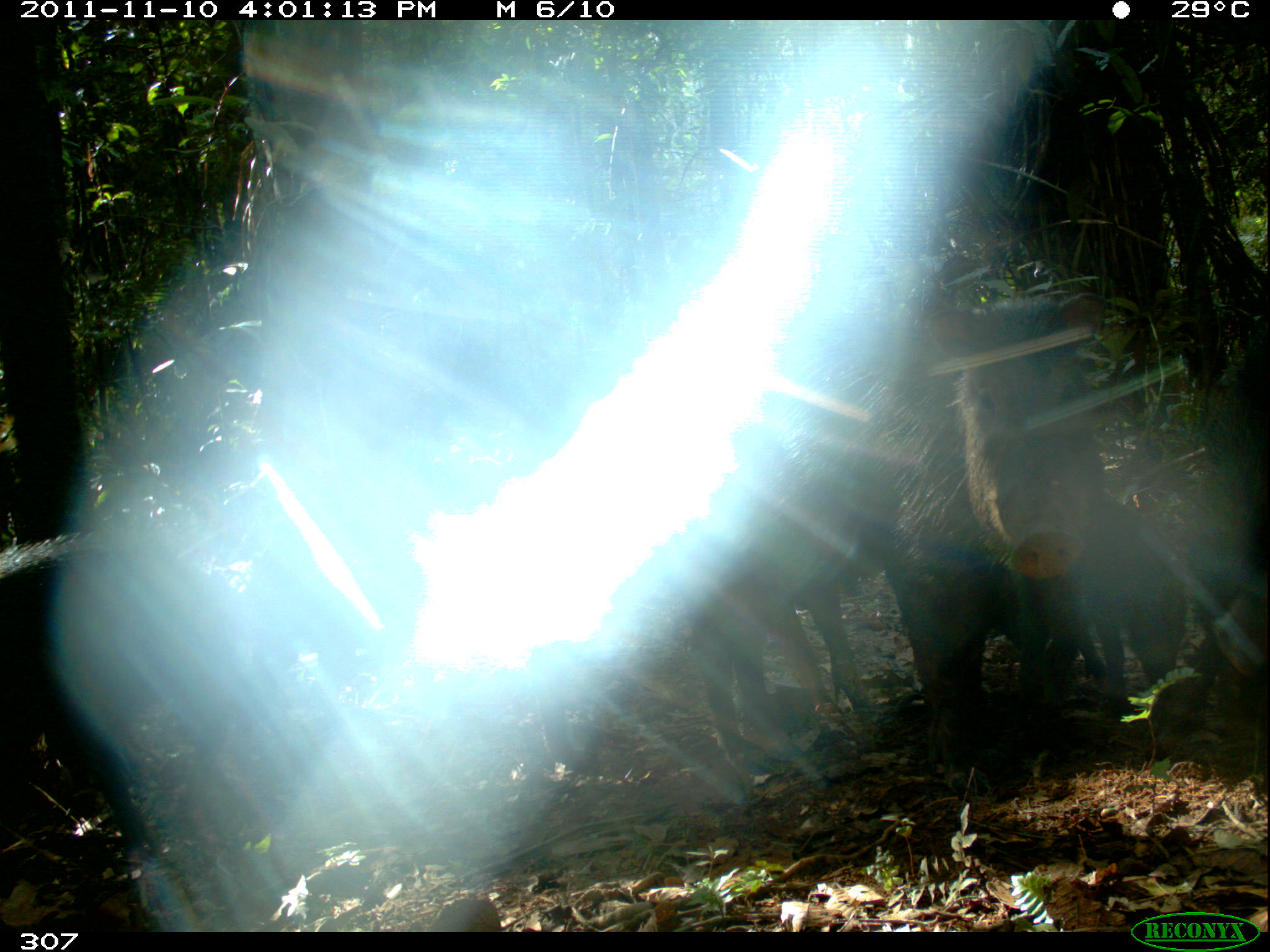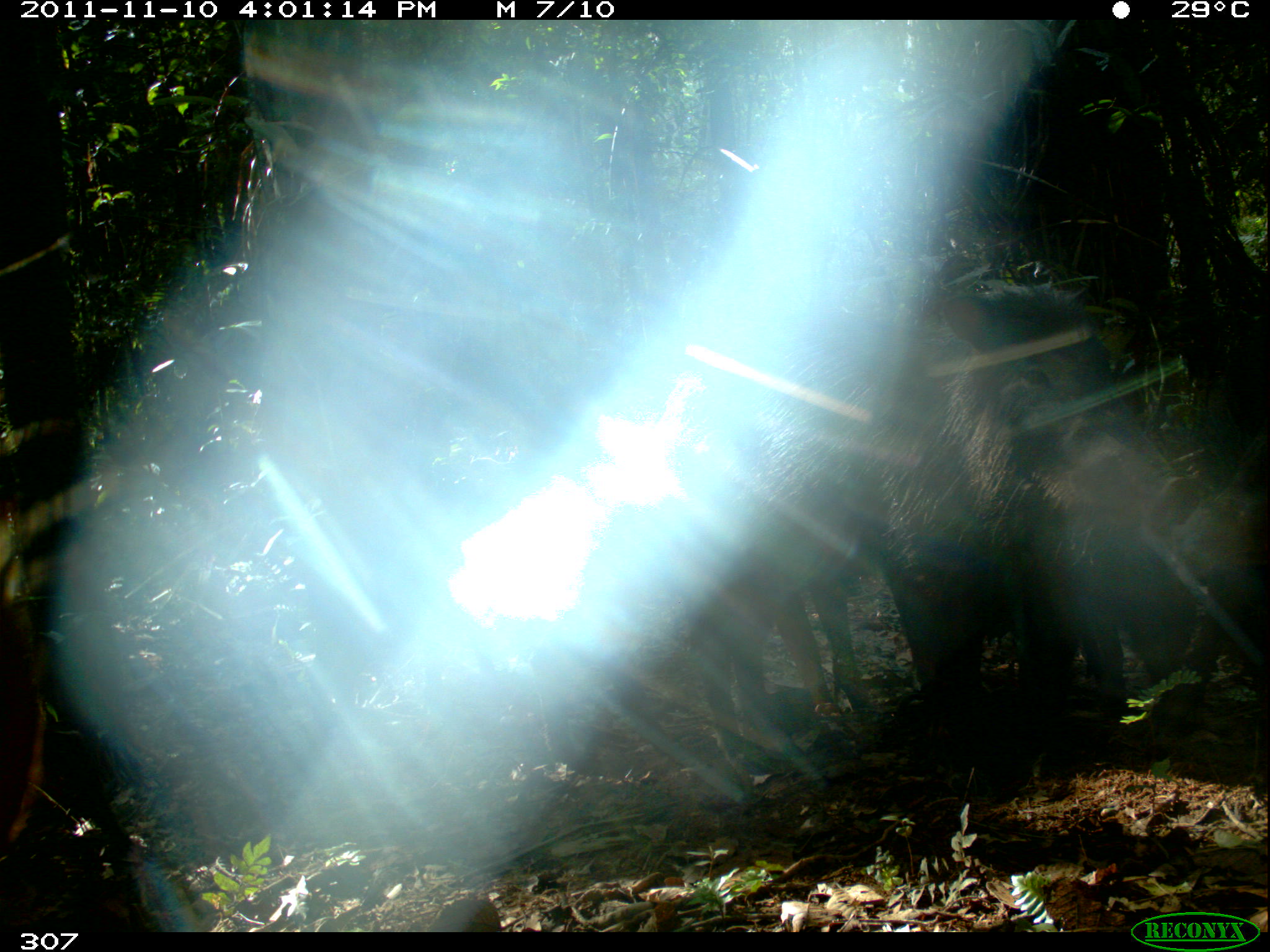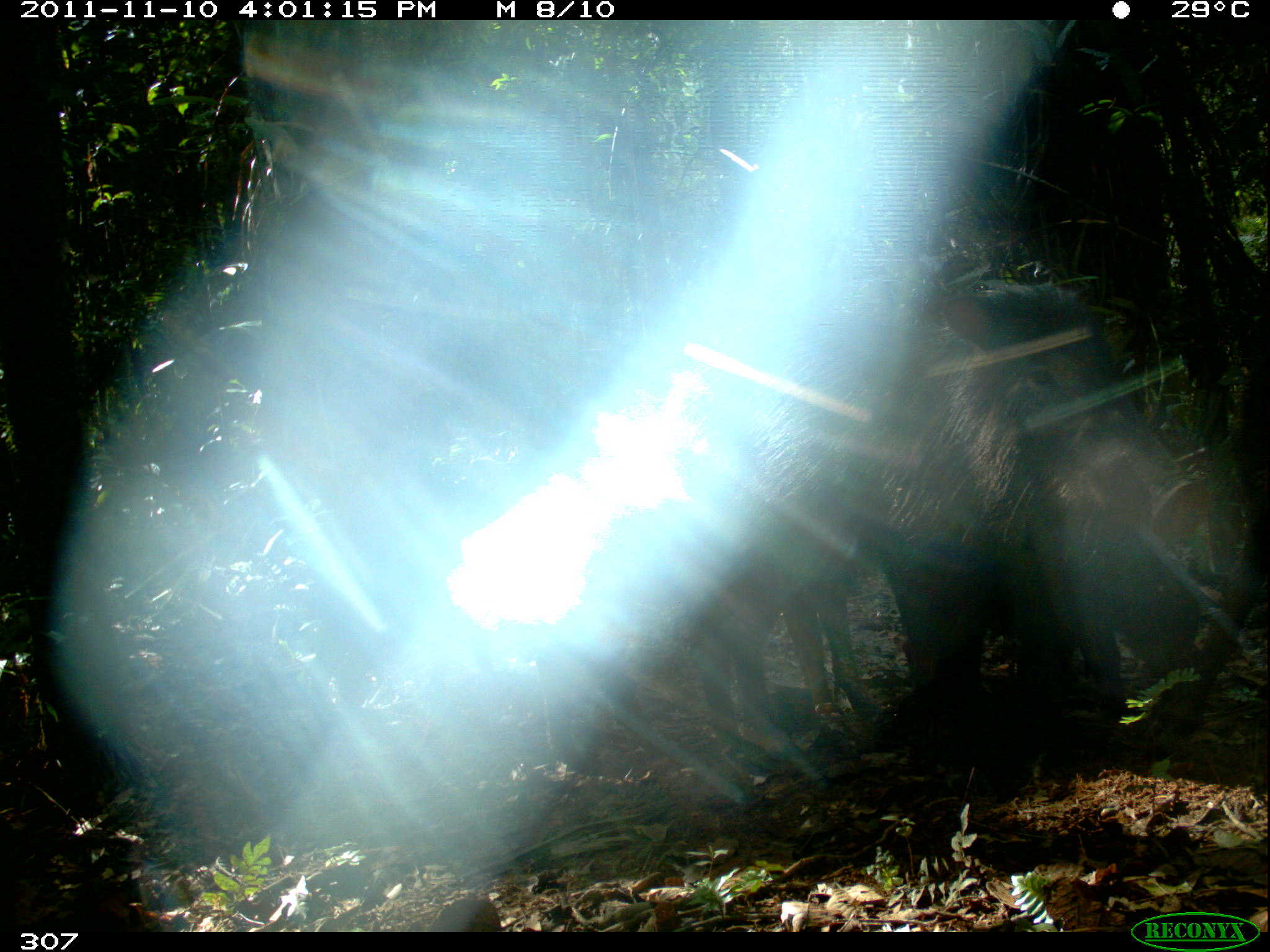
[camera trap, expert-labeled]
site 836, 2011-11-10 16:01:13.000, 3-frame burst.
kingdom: Animalia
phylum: Chordata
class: Mammalia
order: Artiodactyla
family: Tayassuidae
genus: Tayassu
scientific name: Tayassu pecari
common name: white-lipped peccary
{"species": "Tayassu pecari (white-lipped peccary)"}